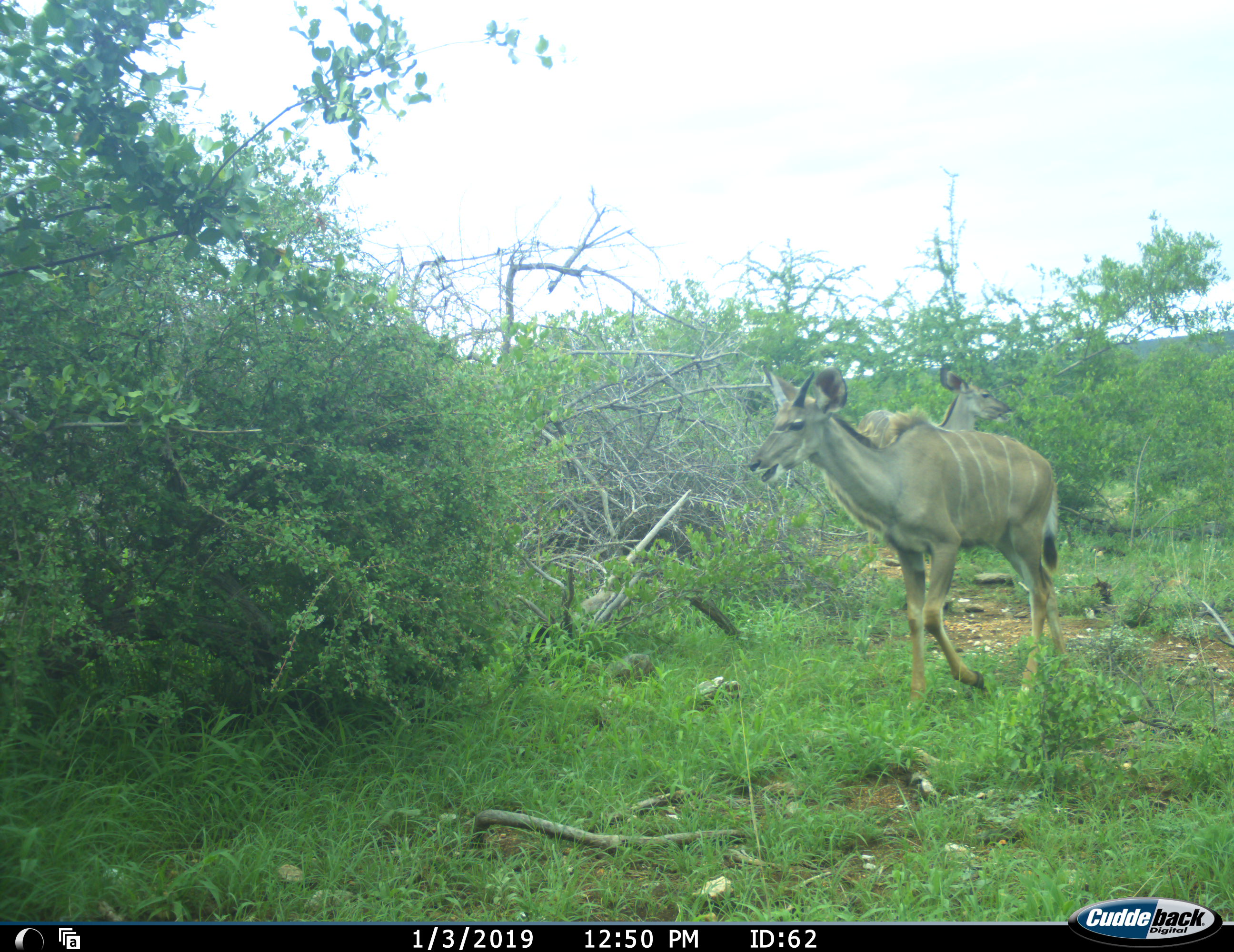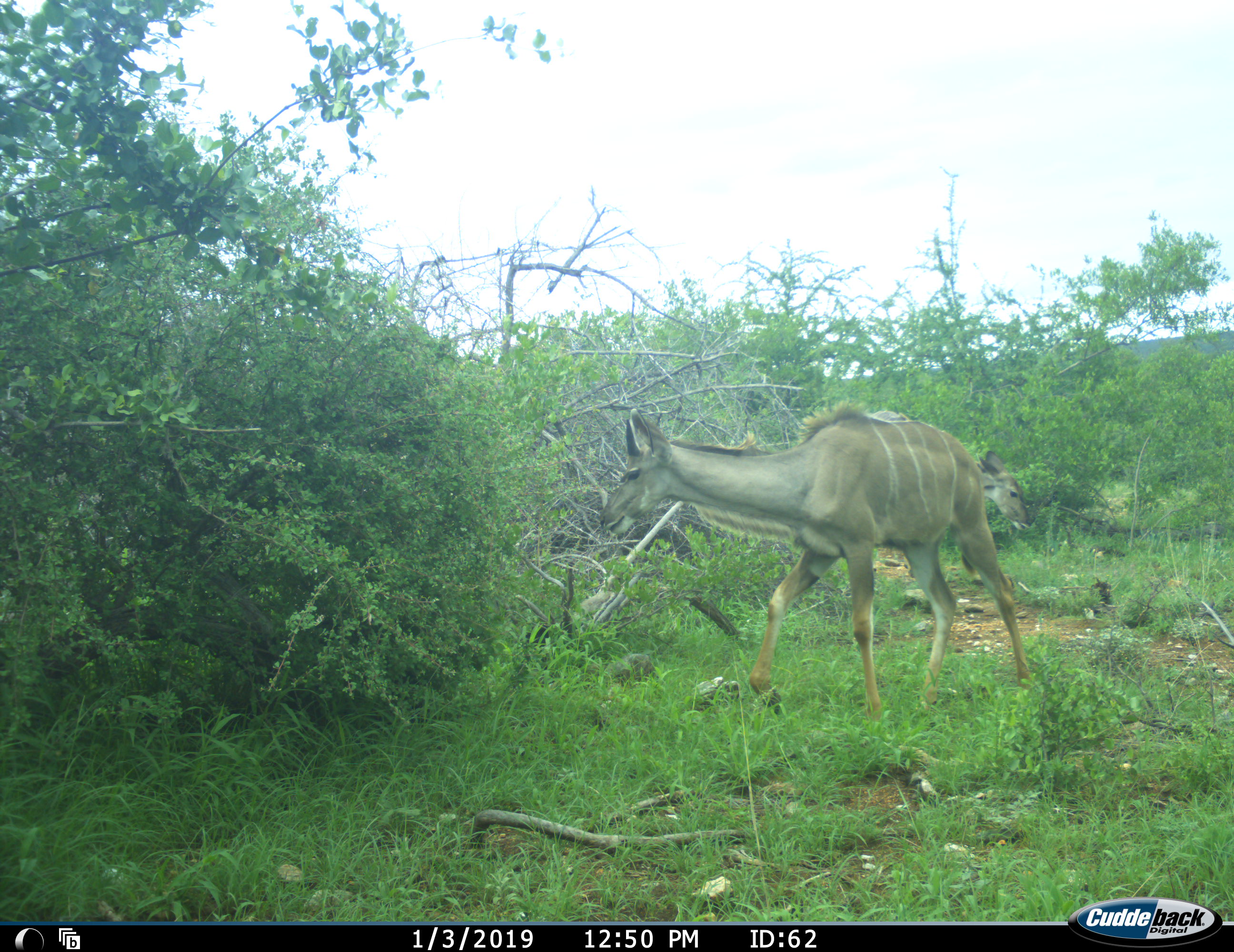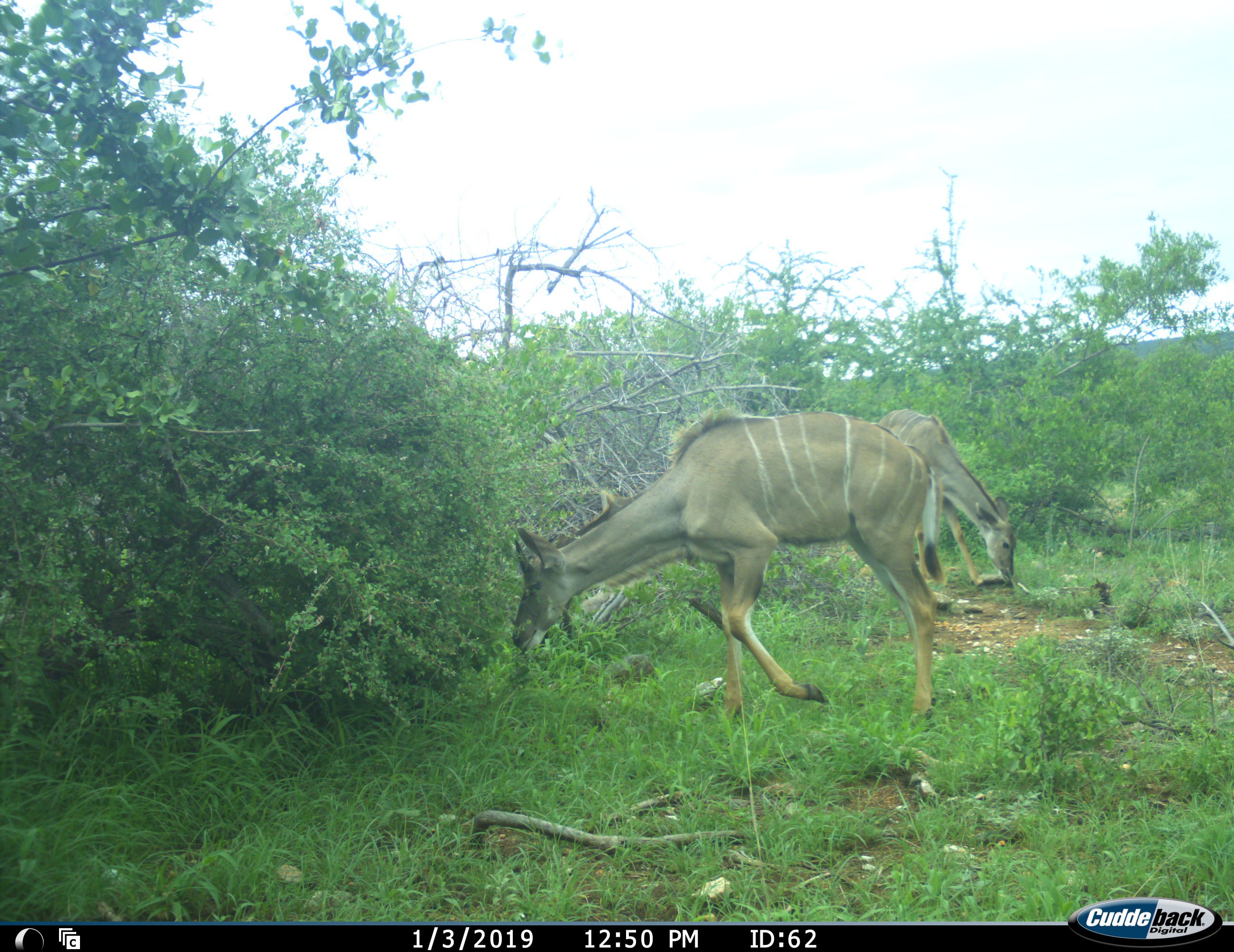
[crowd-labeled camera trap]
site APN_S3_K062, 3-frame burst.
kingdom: Animalia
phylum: Chordata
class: Mammalia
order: Artiodactyla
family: Bovidae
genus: Tragelaphus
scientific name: Tragelaphus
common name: kudu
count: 2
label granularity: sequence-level